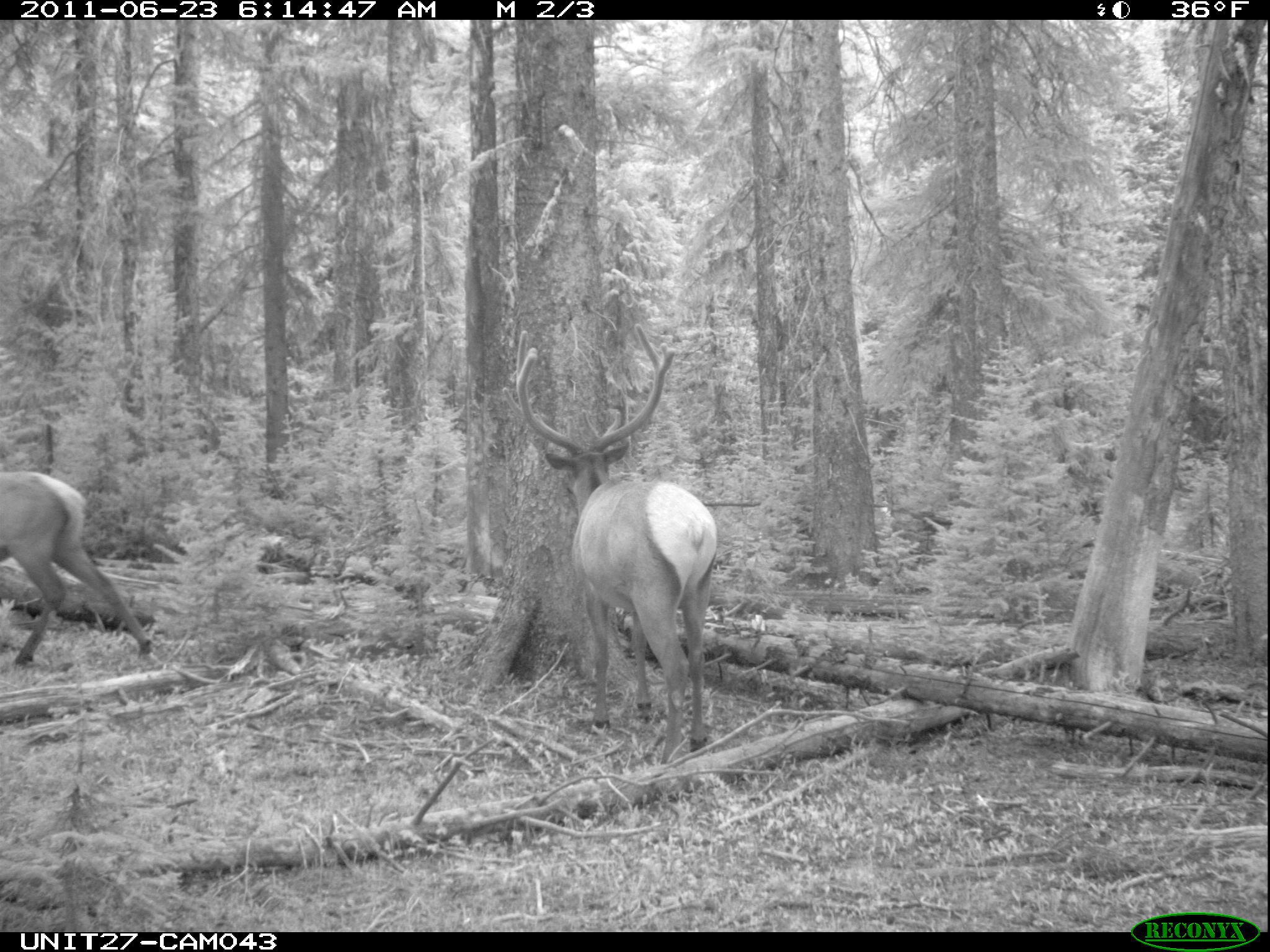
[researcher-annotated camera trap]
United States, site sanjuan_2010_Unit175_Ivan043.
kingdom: Animalia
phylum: Chordata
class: Mammalia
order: Artiodactyla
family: Cervidae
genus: Cervus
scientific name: Cervus elaphus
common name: red deer